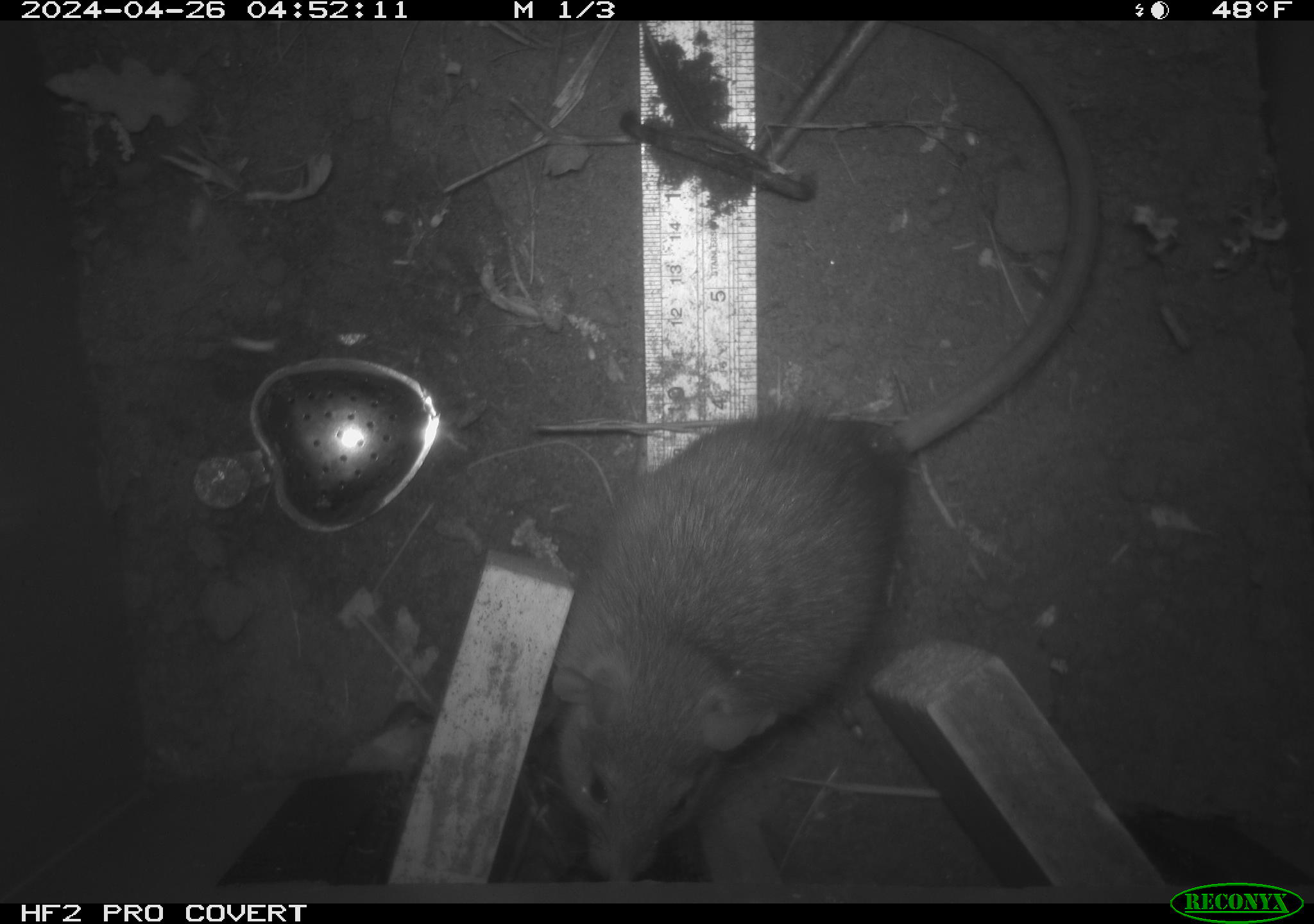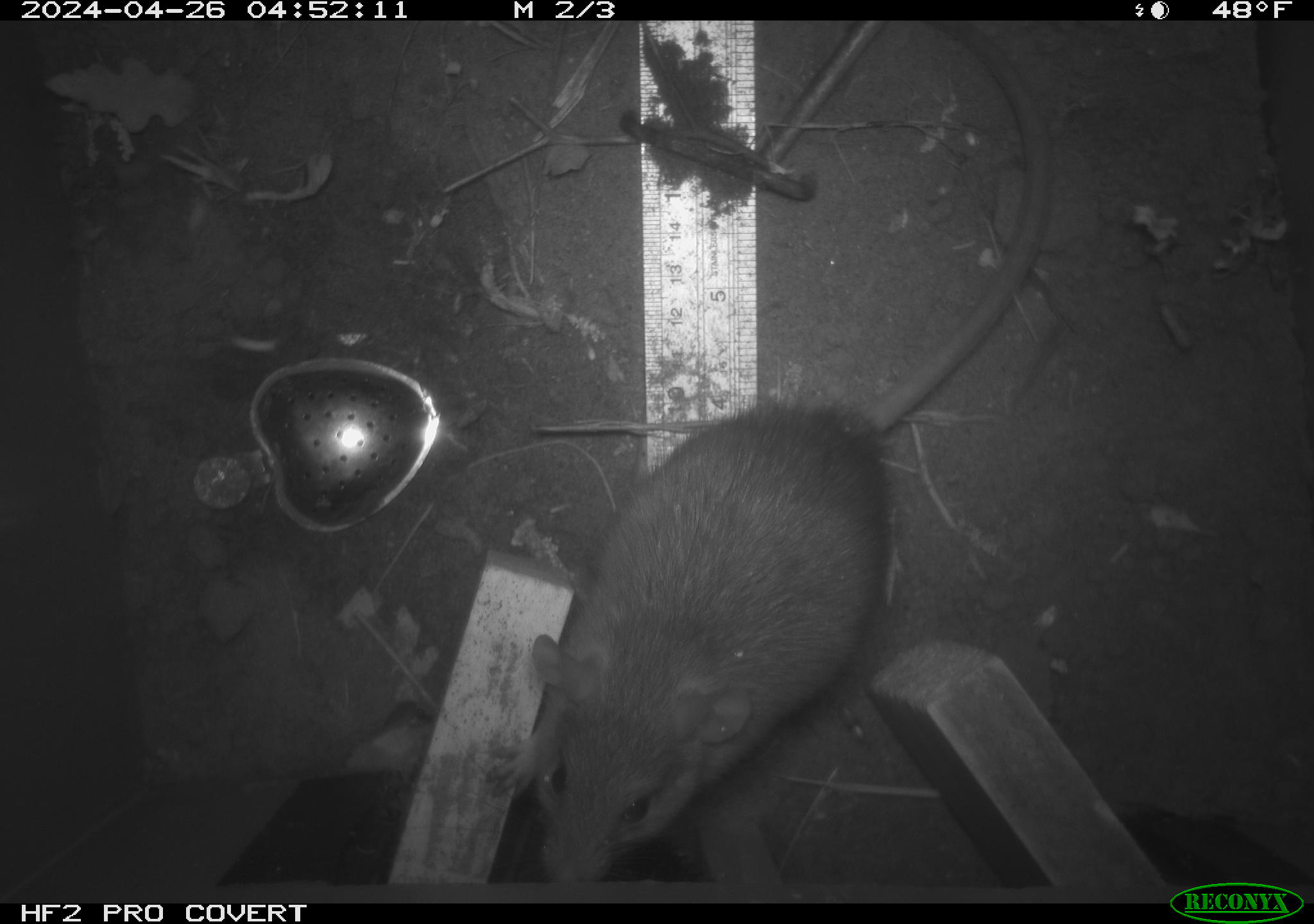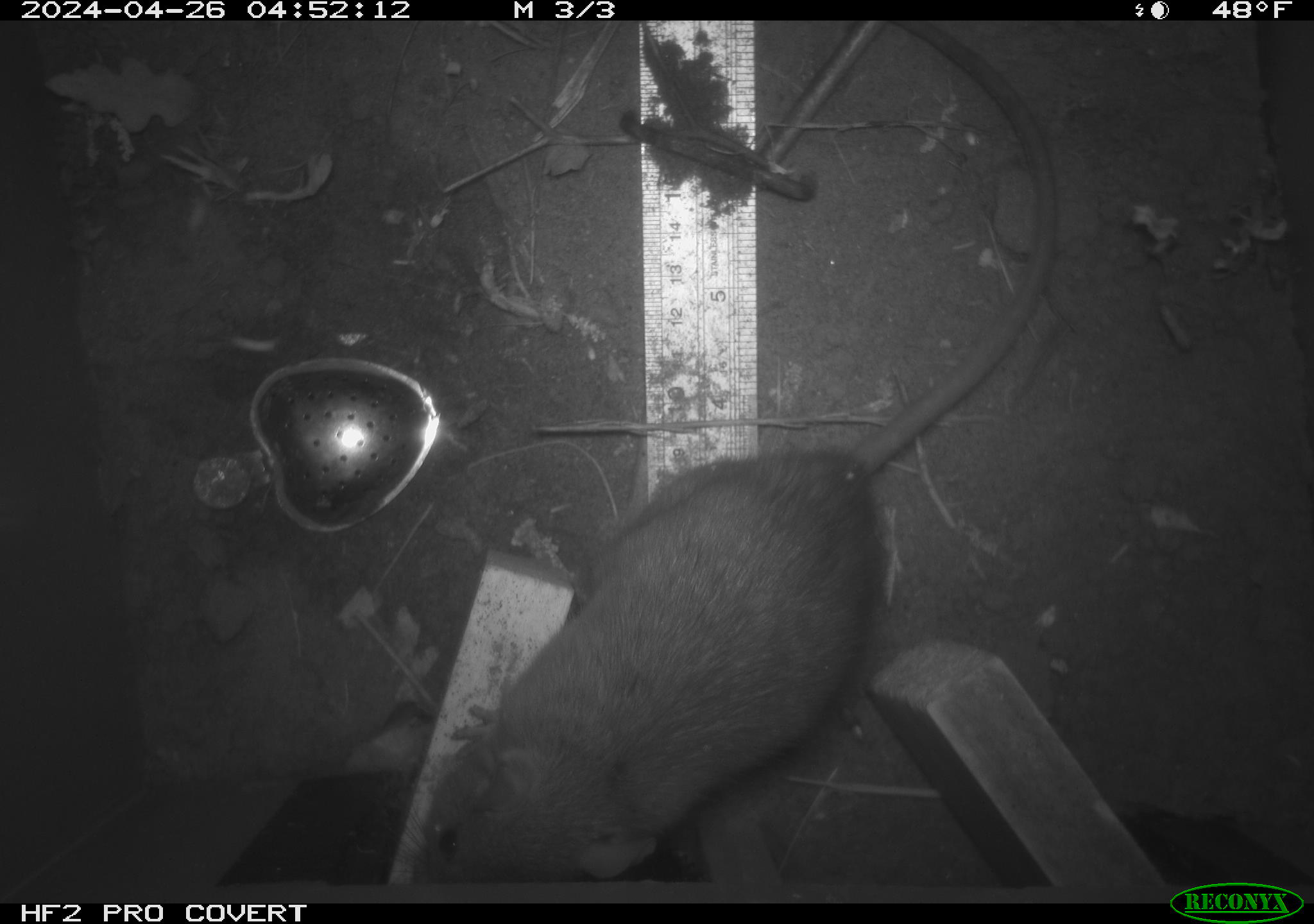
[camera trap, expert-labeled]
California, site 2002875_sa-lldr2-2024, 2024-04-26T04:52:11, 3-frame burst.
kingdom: Animalia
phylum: Chordata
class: Mammalia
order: Rodentia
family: Muridae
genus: Rattus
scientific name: Rattus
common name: rat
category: rattus species